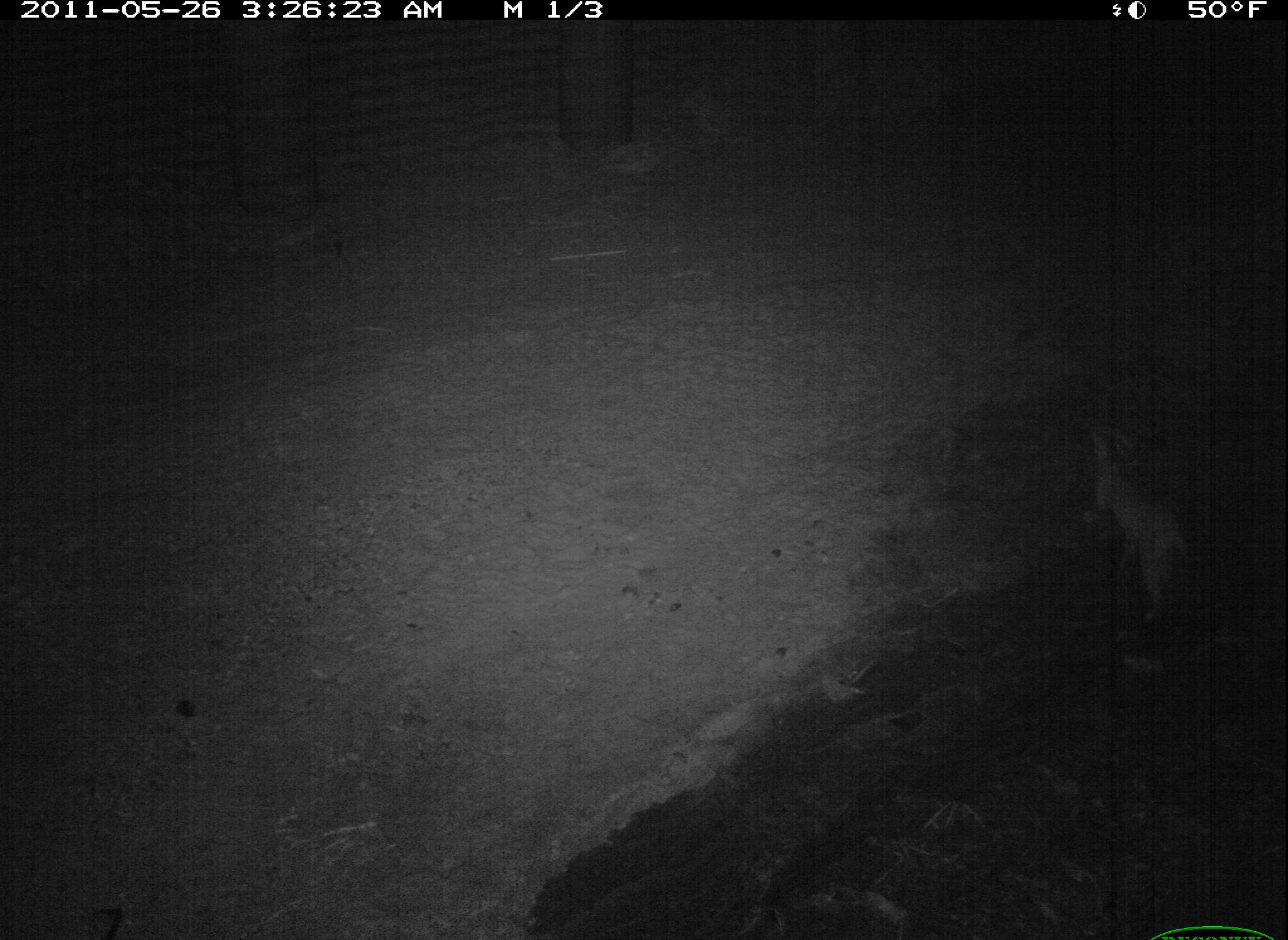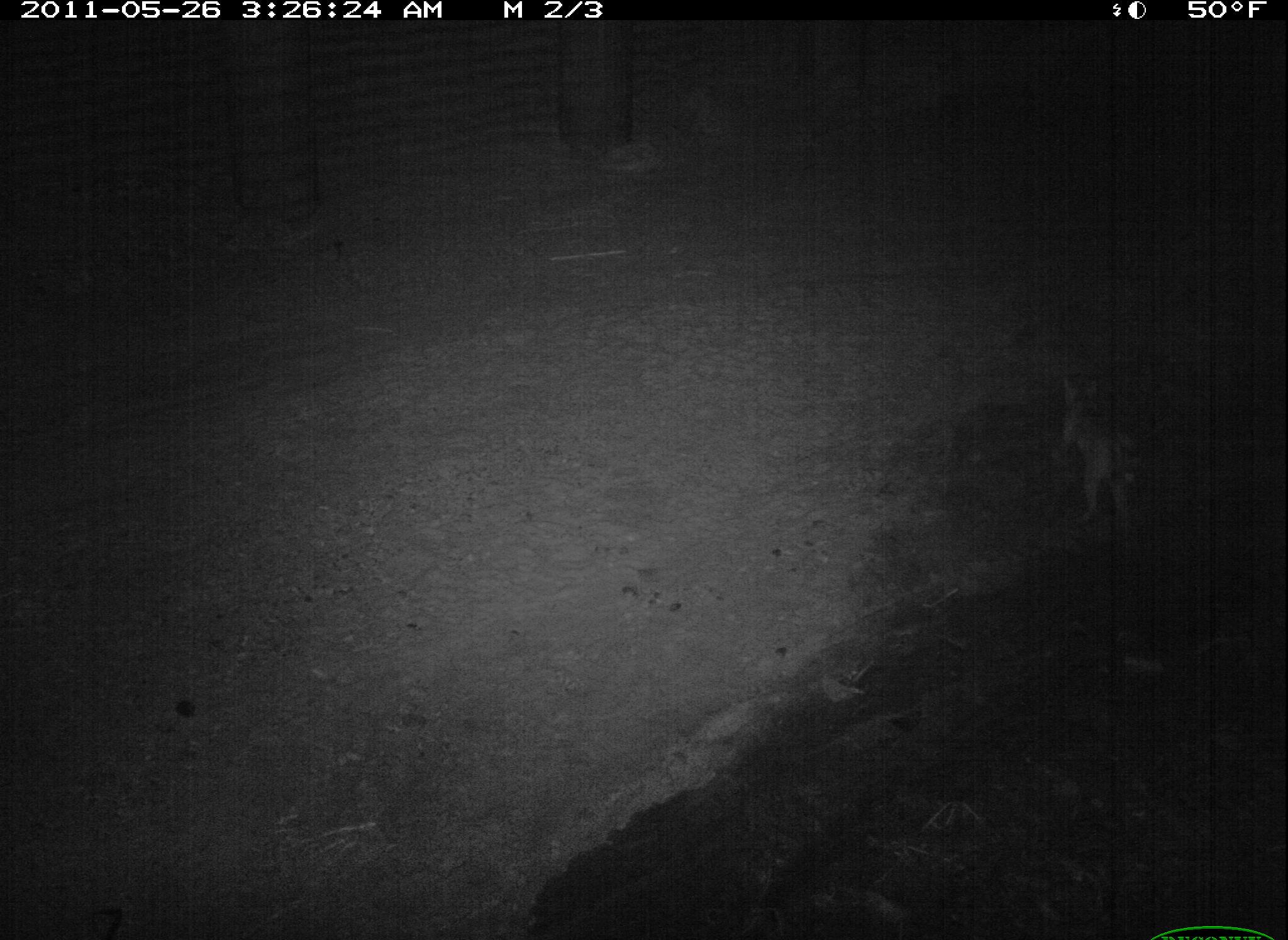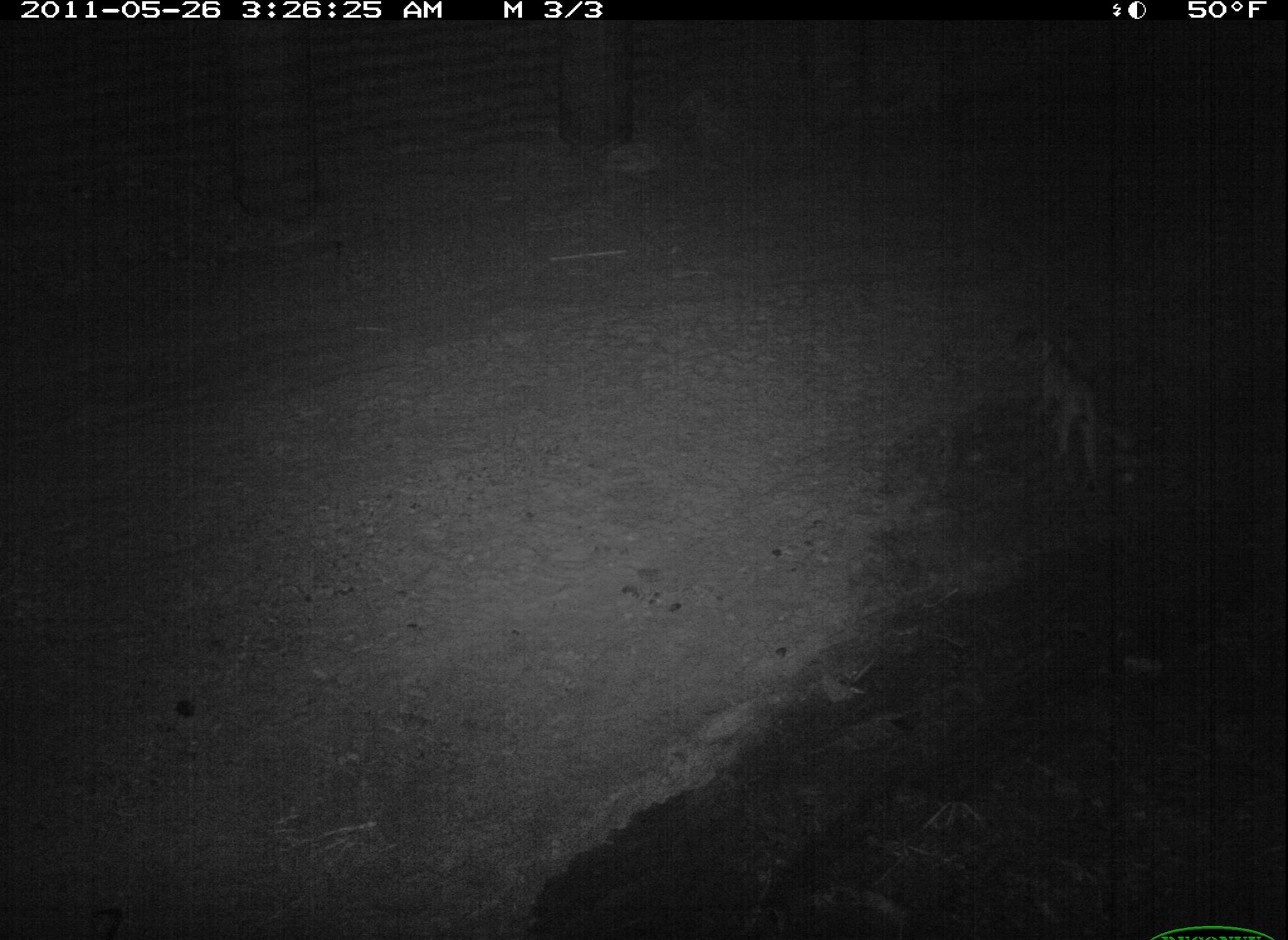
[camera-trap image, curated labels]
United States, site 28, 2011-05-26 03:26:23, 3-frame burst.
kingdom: Animalia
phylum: Chordata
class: Mammalia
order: Carnivora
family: Felidae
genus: Lynx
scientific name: Lynx rufus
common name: bobcat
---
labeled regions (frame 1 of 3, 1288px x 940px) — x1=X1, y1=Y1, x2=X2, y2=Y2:
bobcat: x1=1058, y1=417, x2=1208, y2=638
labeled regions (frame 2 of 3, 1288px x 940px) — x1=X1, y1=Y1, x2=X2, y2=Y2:
bobcat: x1=1029, y1=353, x2=1170, y2=556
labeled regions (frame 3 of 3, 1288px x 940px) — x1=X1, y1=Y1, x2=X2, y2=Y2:
bobcat: x1=1012, y1=329, x2=1137, y2=483